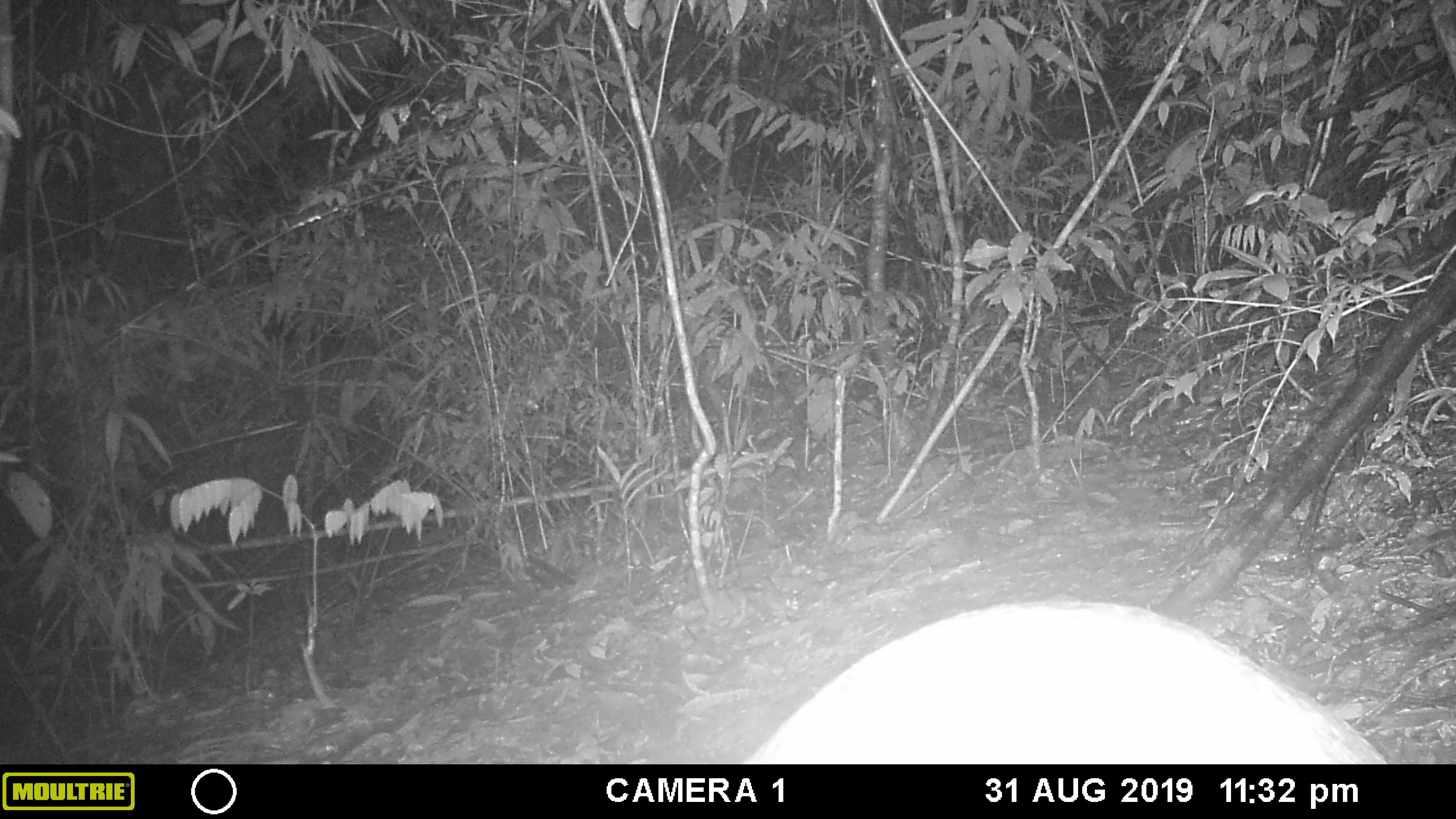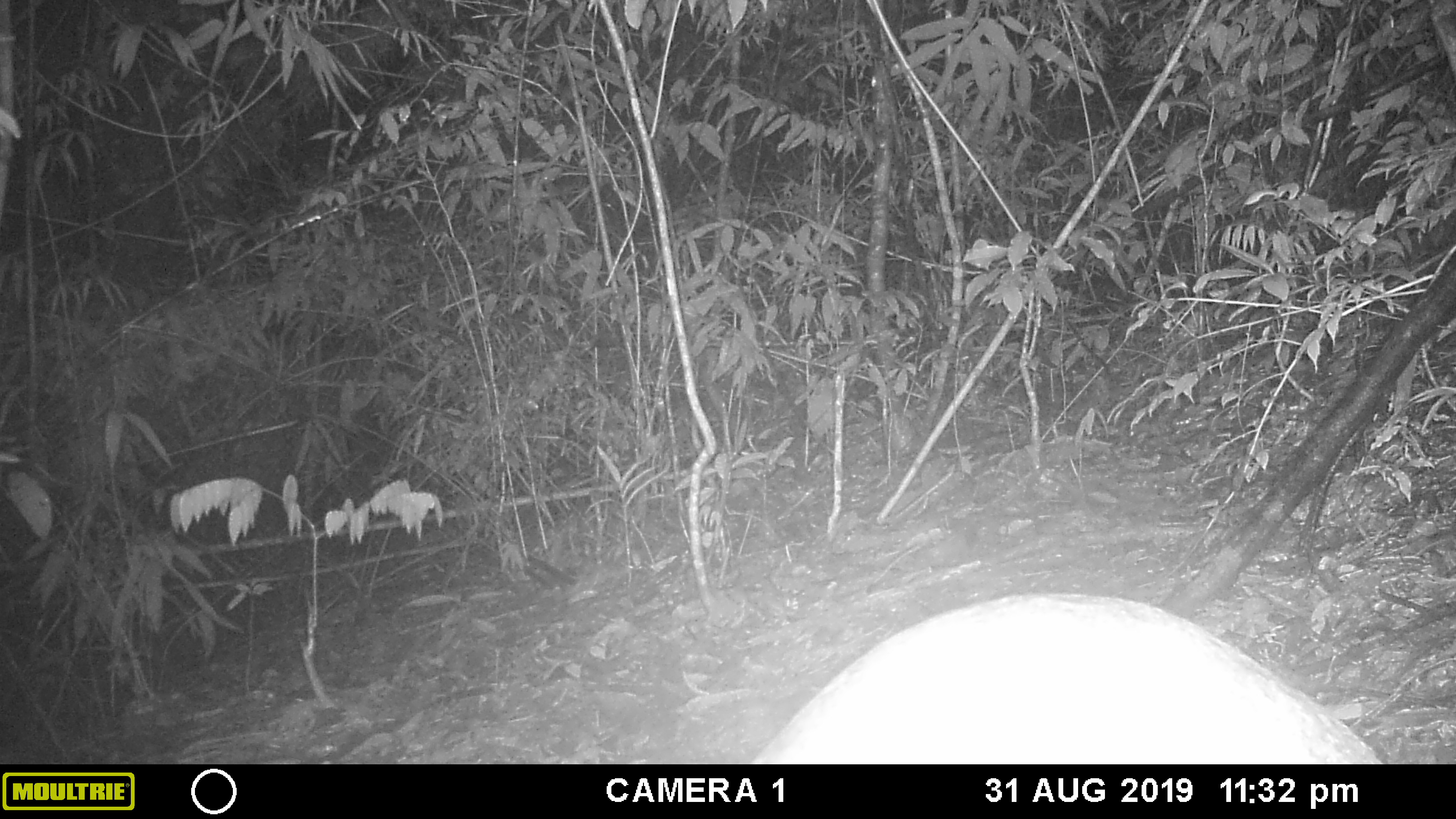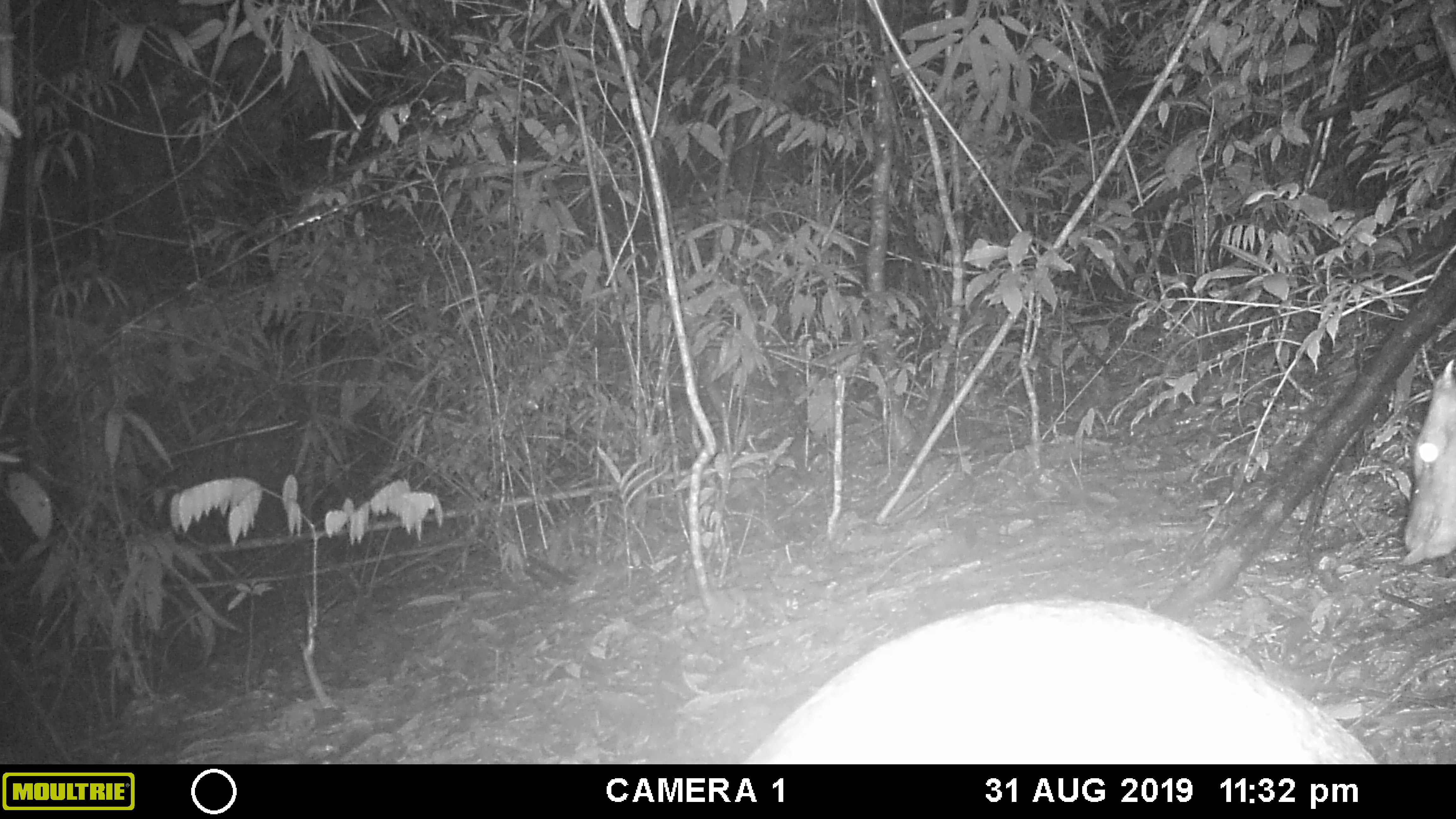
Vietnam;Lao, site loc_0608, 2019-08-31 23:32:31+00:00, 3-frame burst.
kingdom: Animalia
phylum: Chordata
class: Mammalia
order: Artiodactyla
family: Cervidae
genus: Muntiacus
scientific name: Muntiacus rooseveltorum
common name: roosevelt's muntjac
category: roosevelts muntjac group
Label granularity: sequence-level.